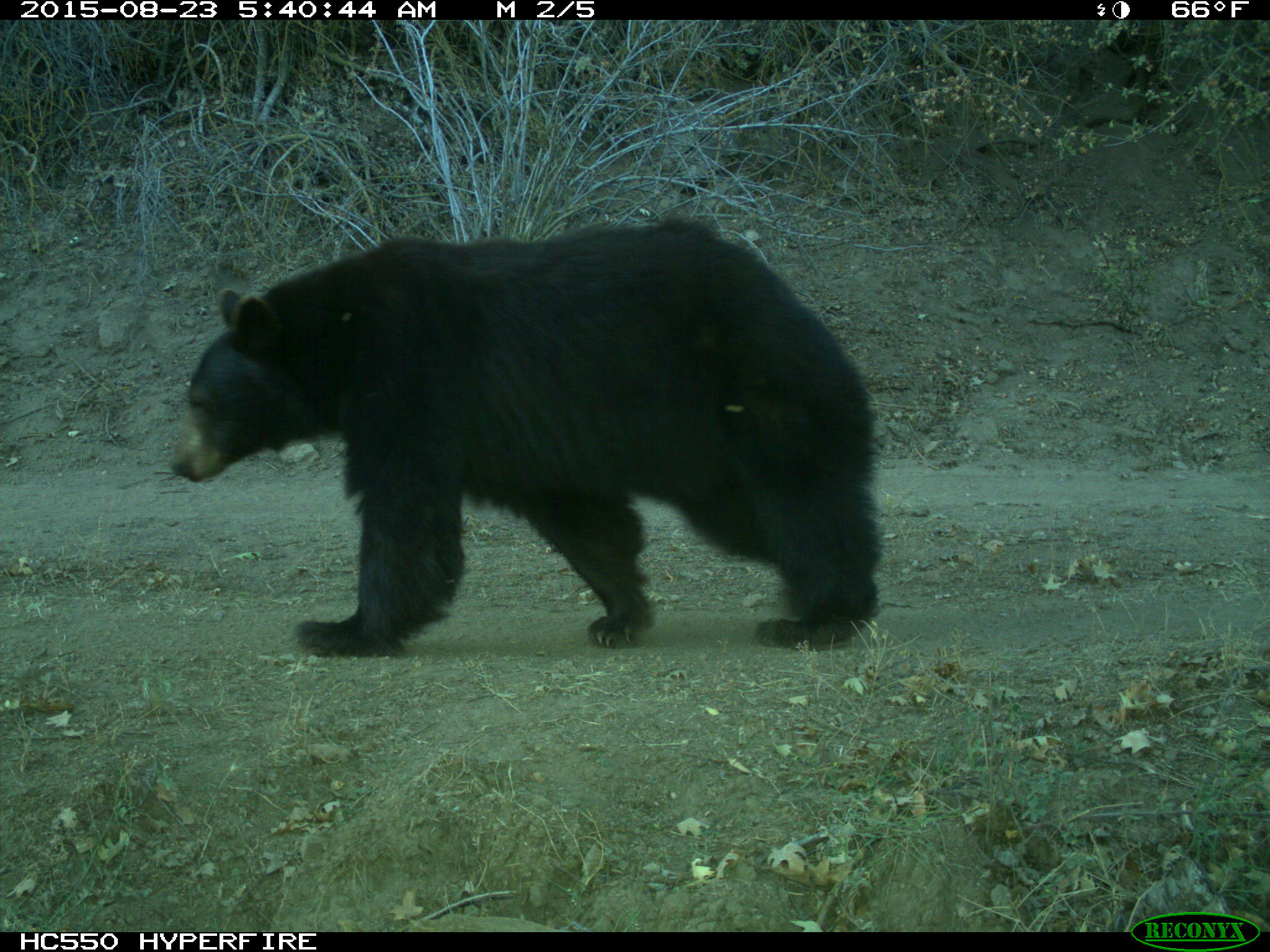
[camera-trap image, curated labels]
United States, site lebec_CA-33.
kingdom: Animalia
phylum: Chordata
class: Mammalia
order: Carnivora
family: Ursidae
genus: Ursus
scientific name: Ursus americanus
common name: american black bear